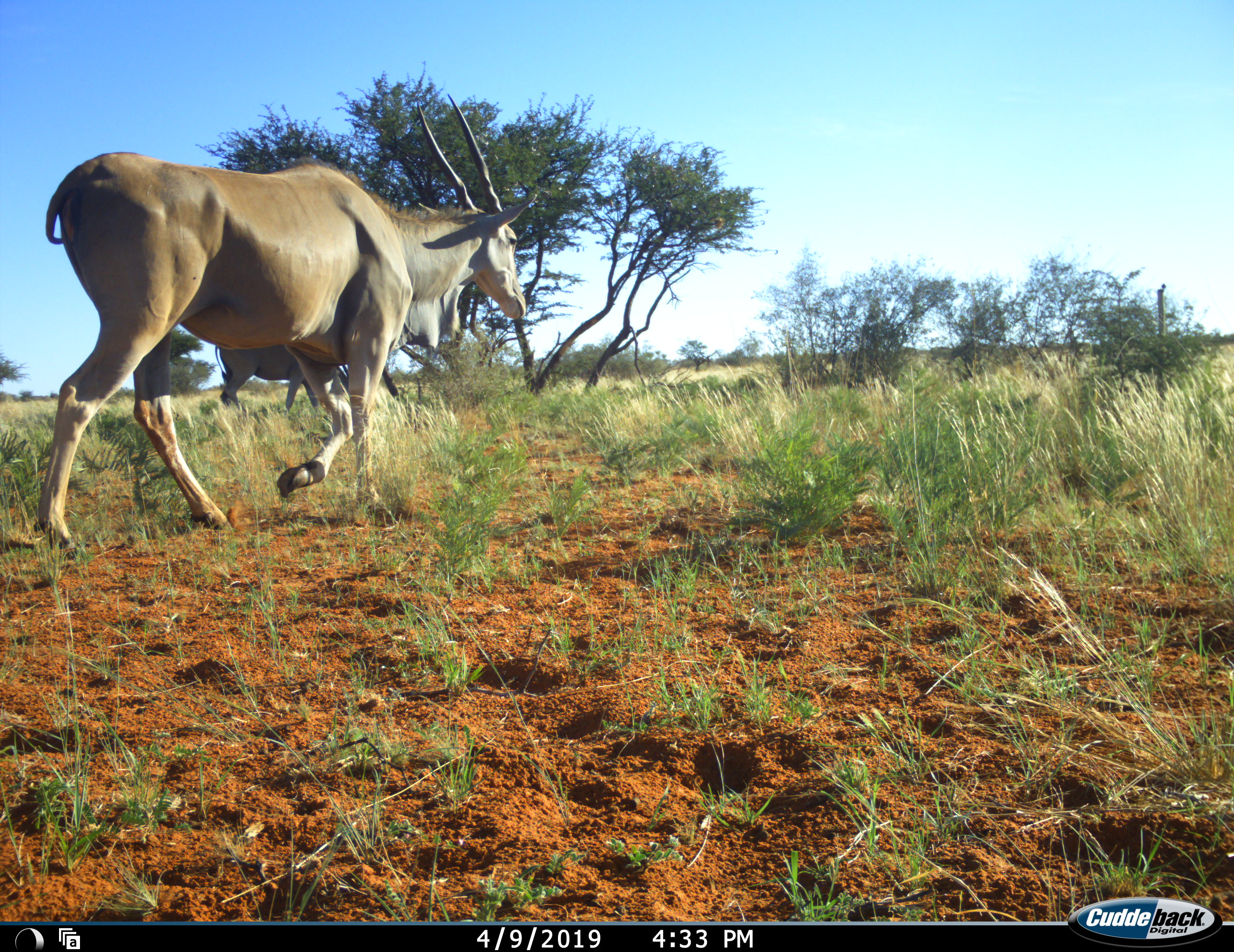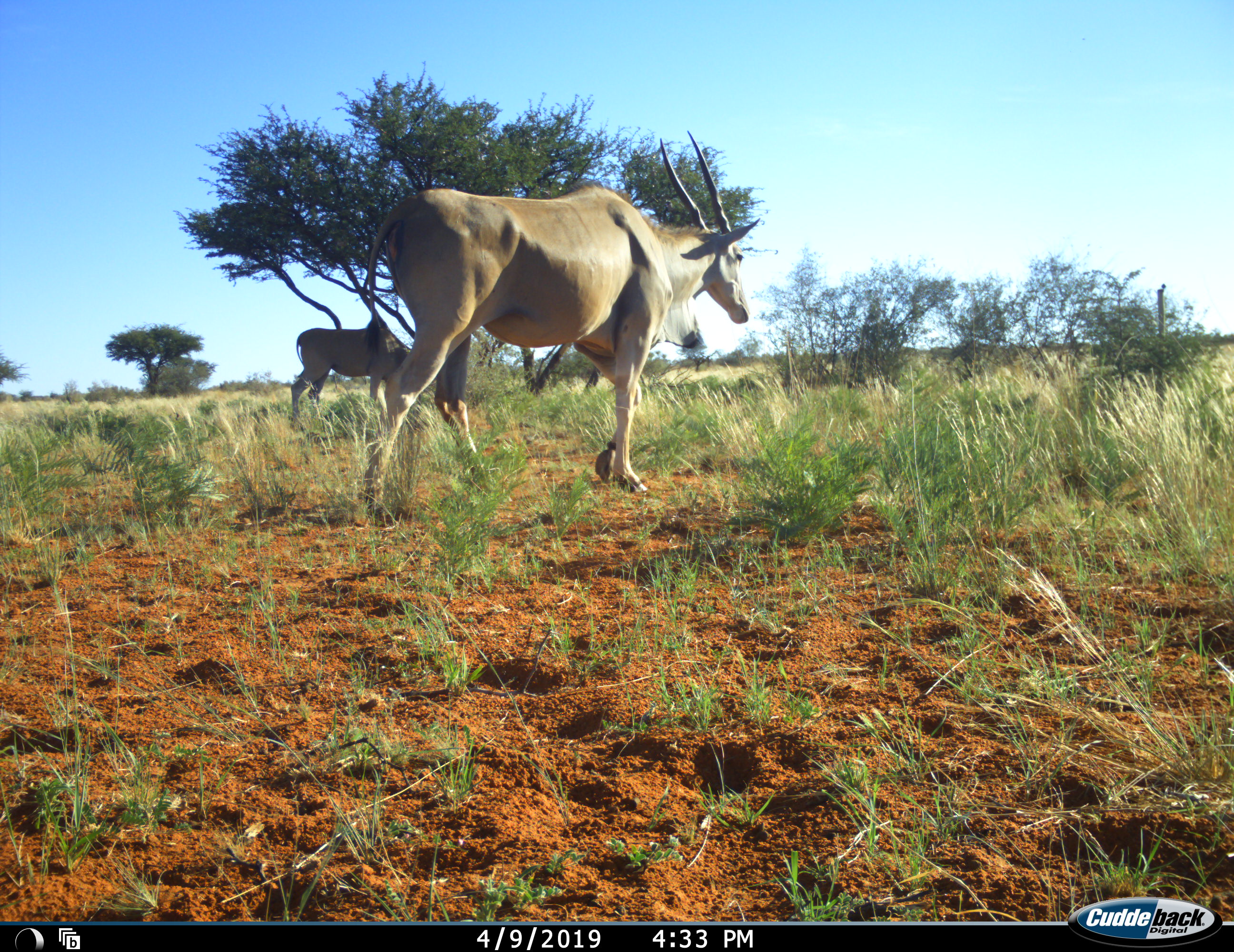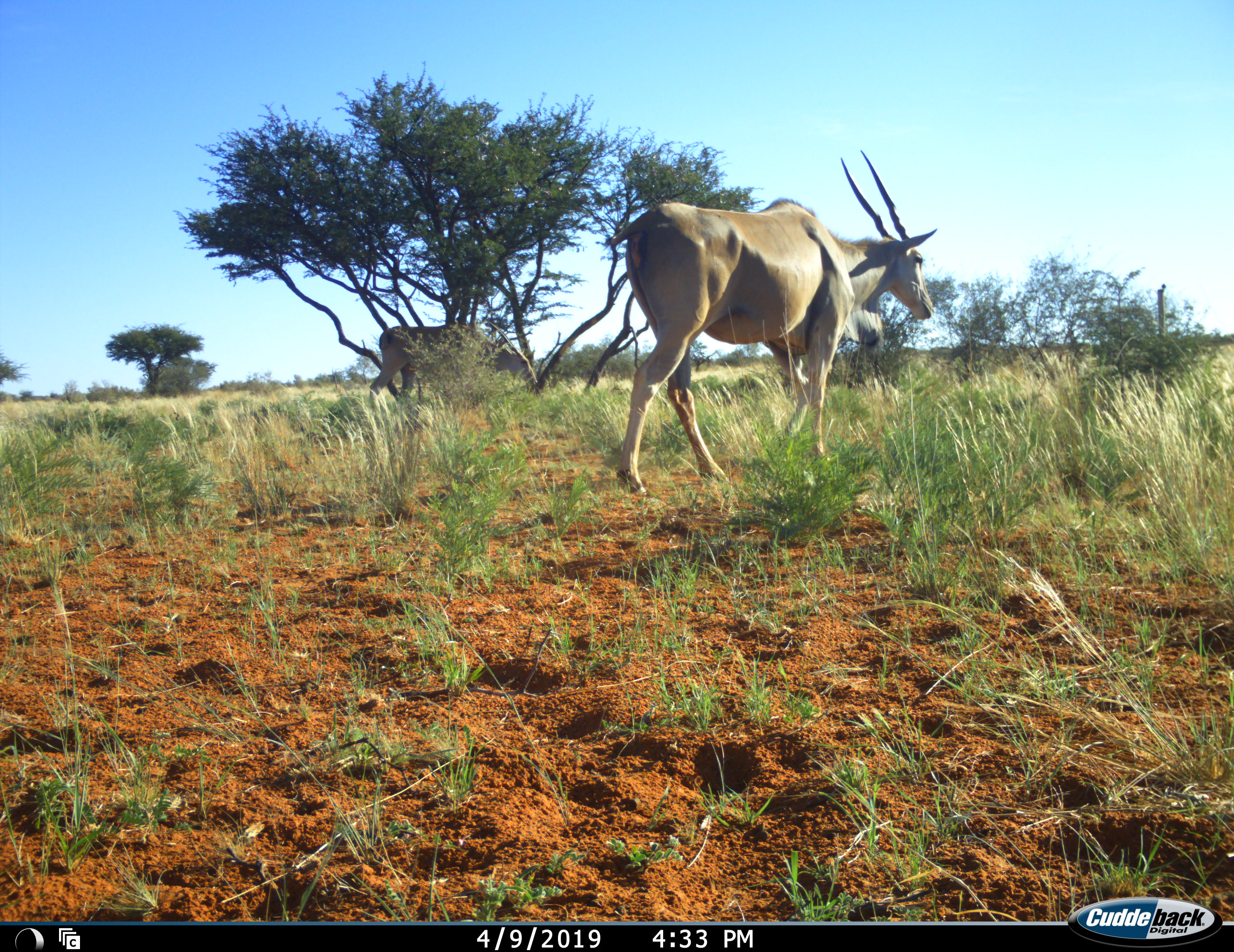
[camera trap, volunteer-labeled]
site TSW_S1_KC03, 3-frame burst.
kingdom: Animalia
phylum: Chordata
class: Mammalia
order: Artiodactyla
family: Bovidae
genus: Tragelaphus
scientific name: Tragelaphus oryx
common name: eland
Eland (Tragelaphus oryx), count 2. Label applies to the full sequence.